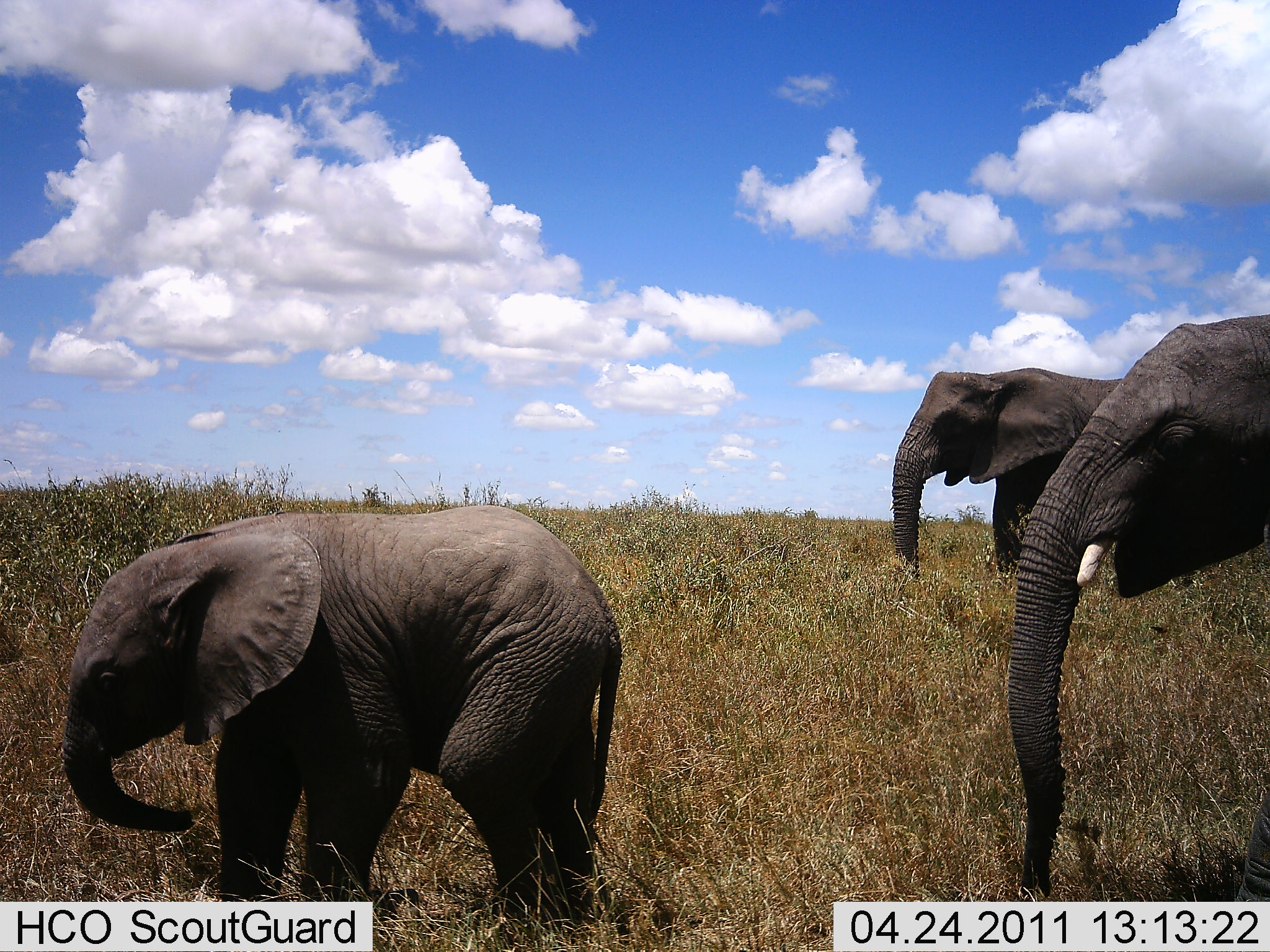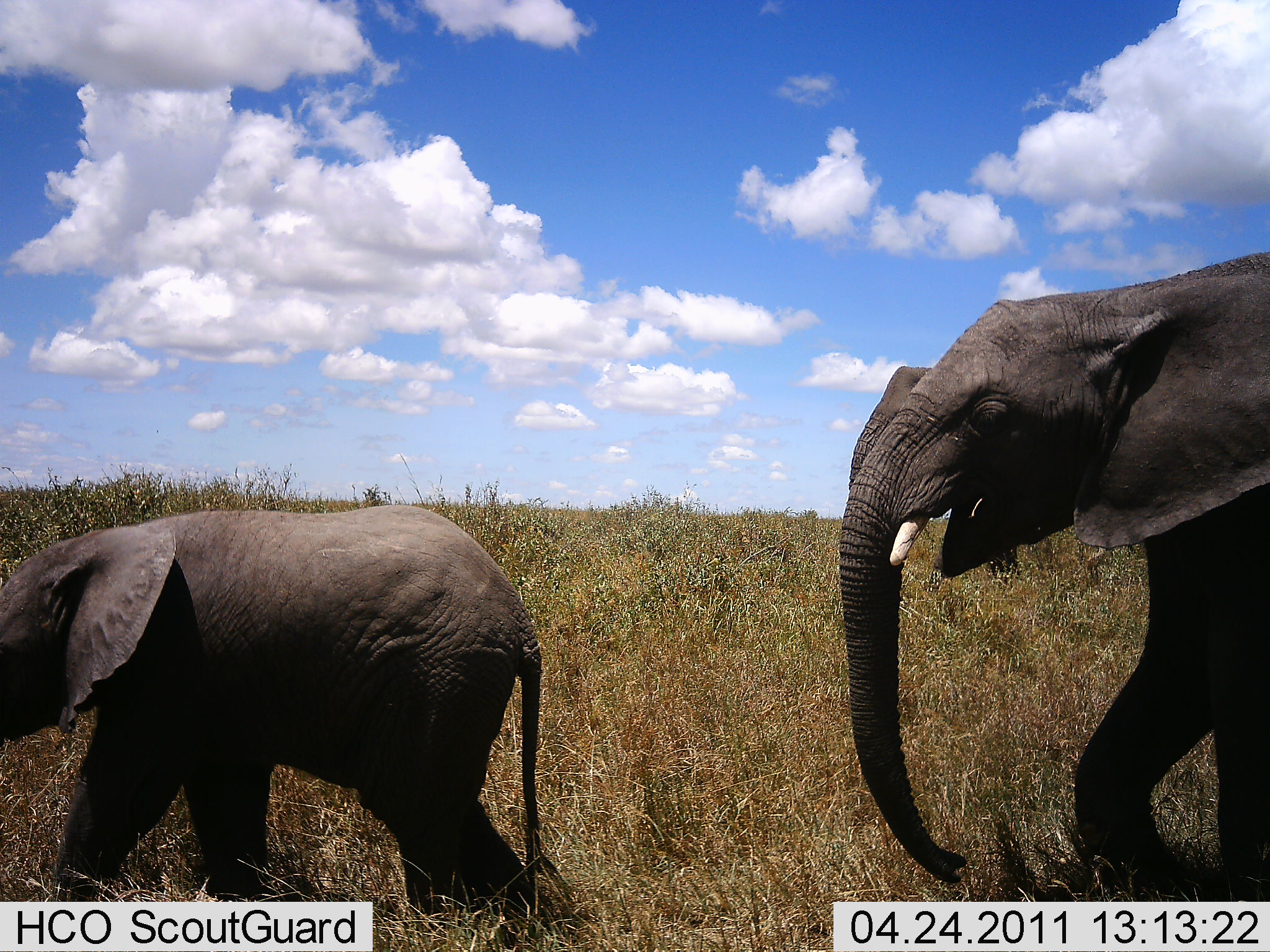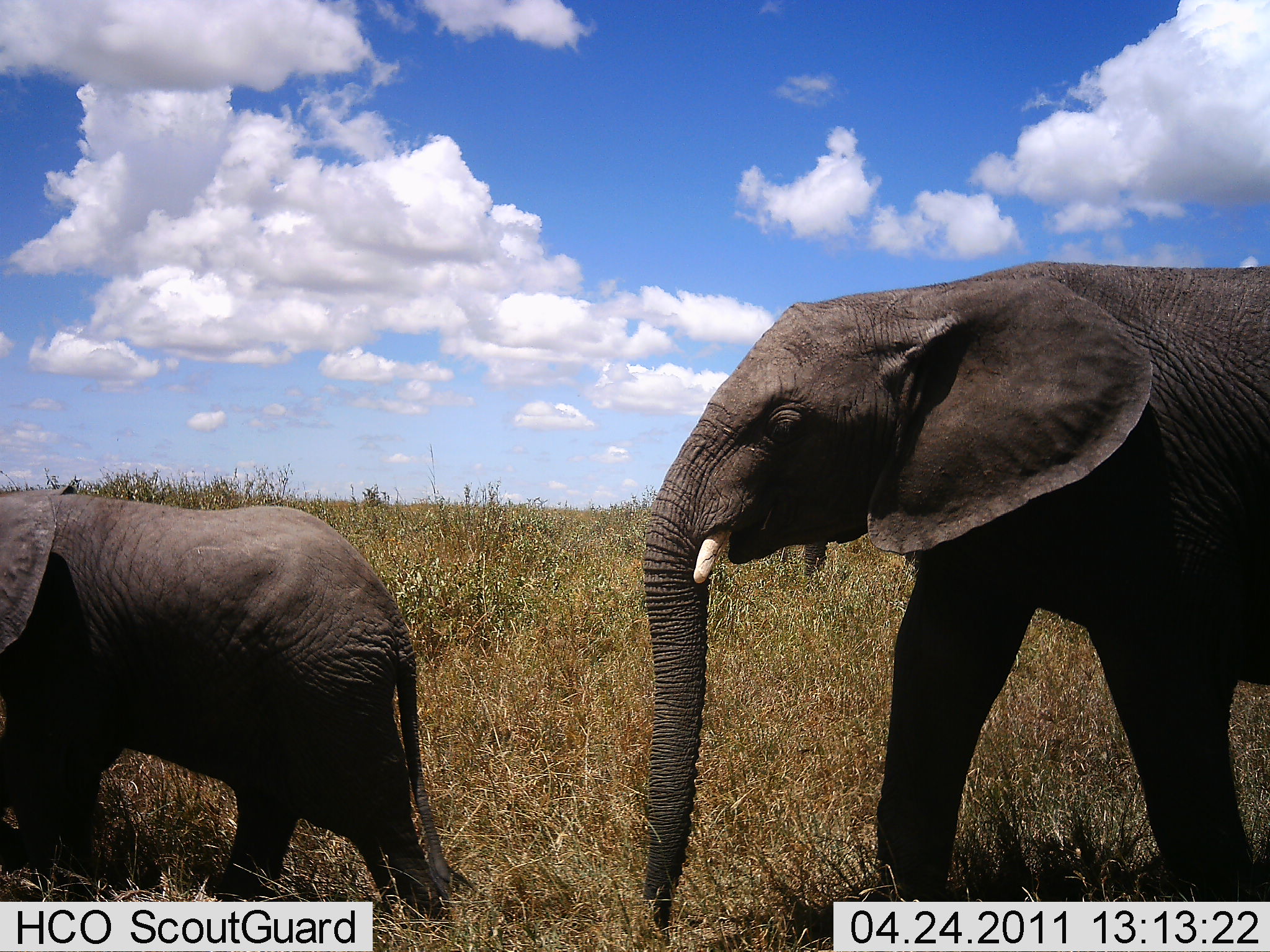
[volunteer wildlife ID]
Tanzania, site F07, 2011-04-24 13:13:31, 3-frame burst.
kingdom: Animalia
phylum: Chordata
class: Mammalia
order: Proboscidea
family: Elephantidae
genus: Loxodonta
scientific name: Loxodonta africana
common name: african bush elephant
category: elephant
Elephant (african bush elephant) (Loxodonta africana), count 3. Behavior (volunteer vote fractions): standing 0%, resting 0%, moving 100%, interacting 0%. Young present (vote fraction): 91%. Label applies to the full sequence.